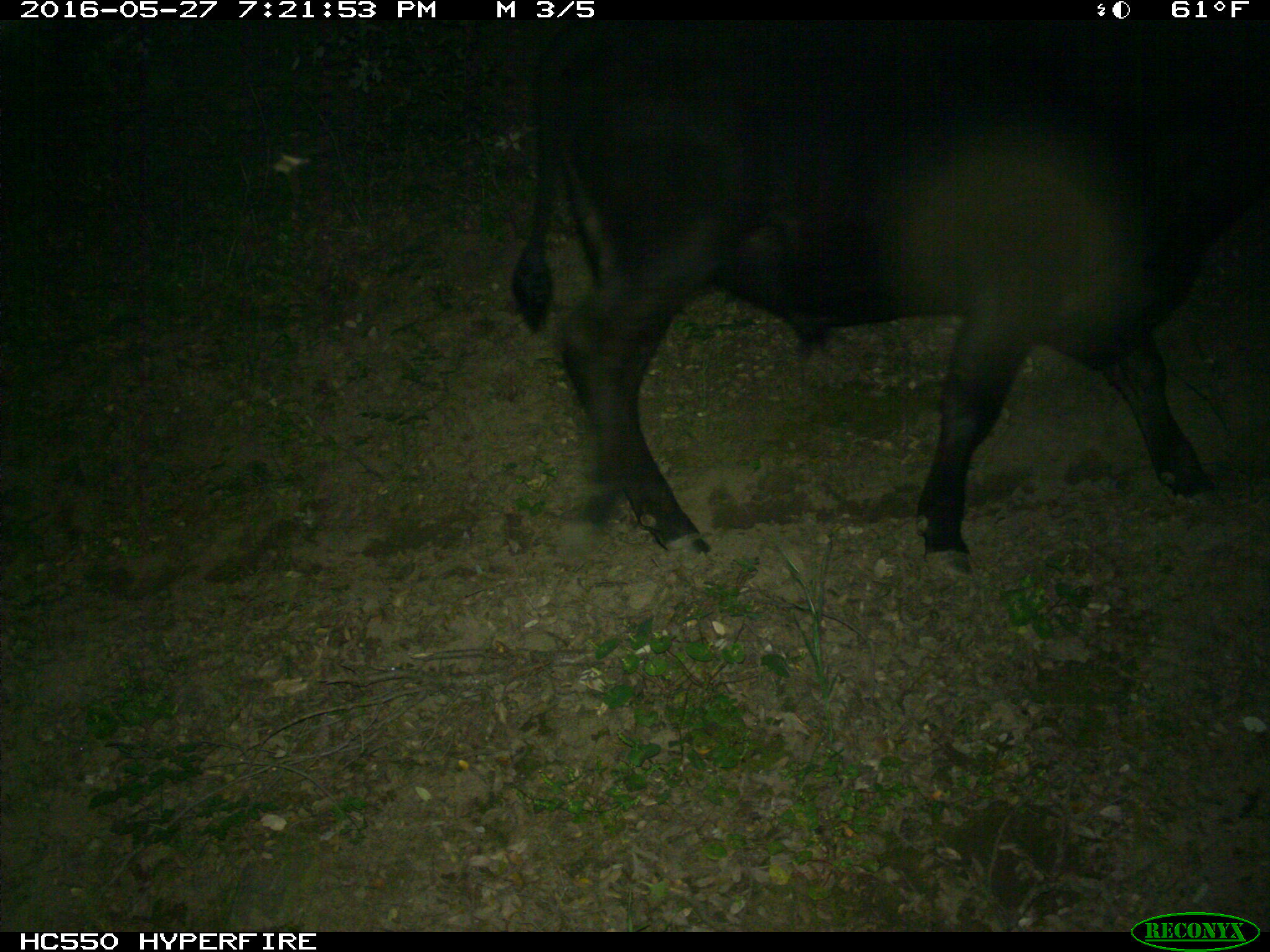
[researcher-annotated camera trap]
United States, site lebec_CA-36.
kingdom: Animalia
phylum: Chordata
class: Mammalia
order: Artiodactyla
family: Bovidae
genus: Bos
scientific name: Bos taurus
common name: domestic cow